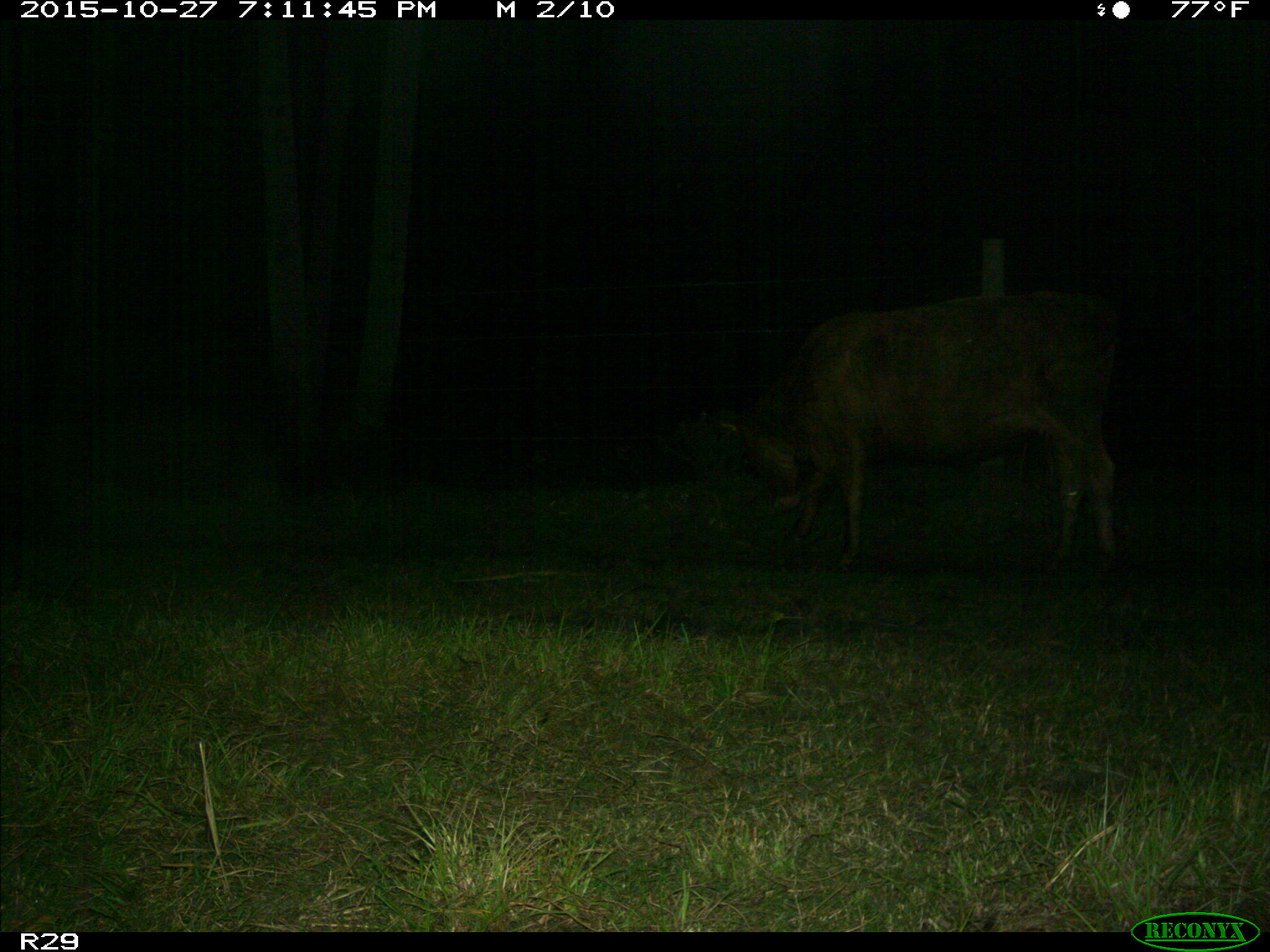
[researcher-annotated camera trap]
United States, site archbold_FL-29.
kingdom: Animalia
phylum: Chordata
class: Mammalia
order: Artiodactyla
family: Bovidae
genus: Bos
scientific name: Bos taurus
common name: domestic cow